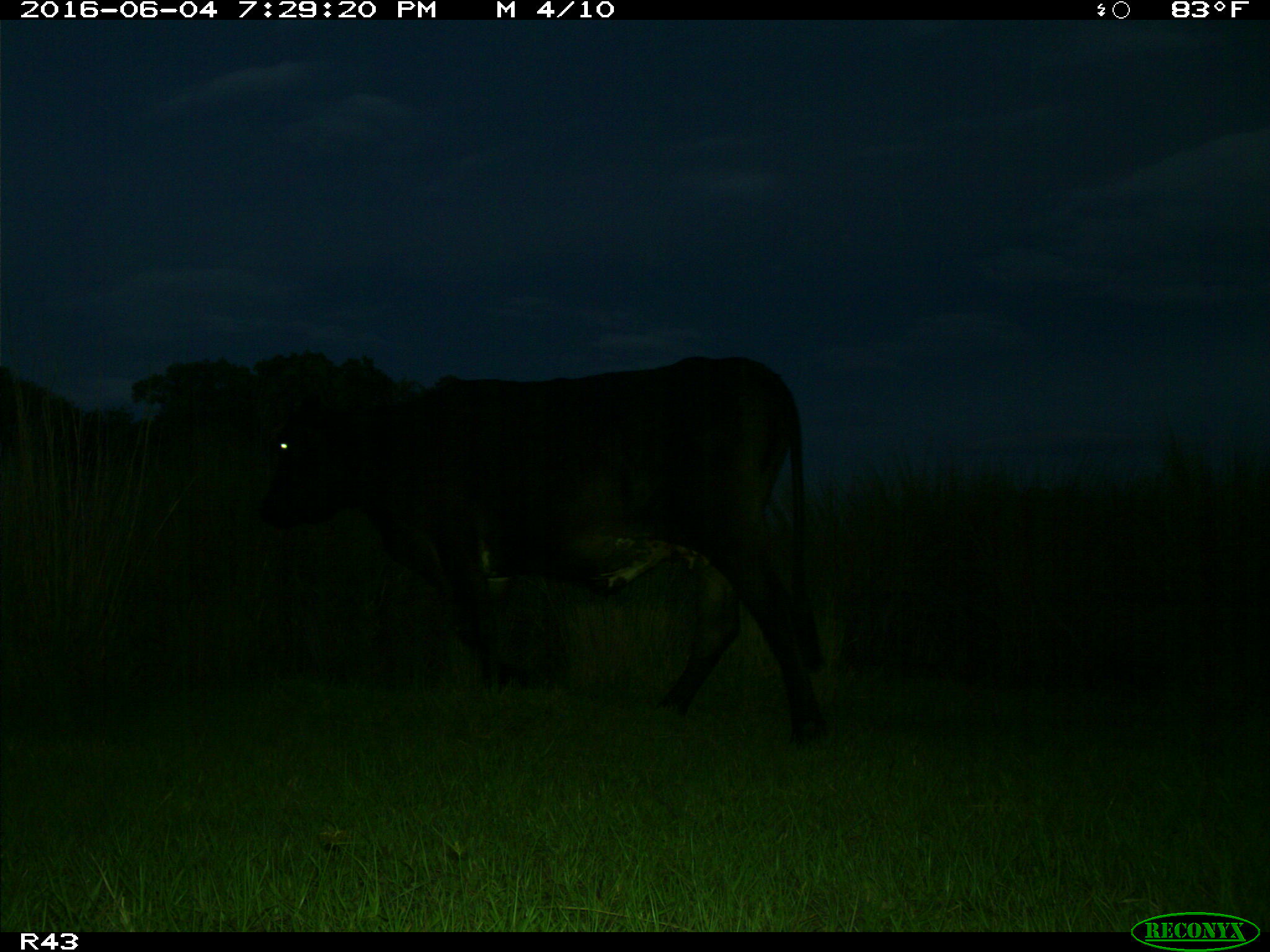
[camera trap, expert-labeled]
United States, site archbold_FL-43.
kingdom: Animalia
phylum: Chordata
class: Mammalia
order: Artiodactyla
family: Bovidae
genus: Bos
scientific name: Bos taurus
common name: domestic cow